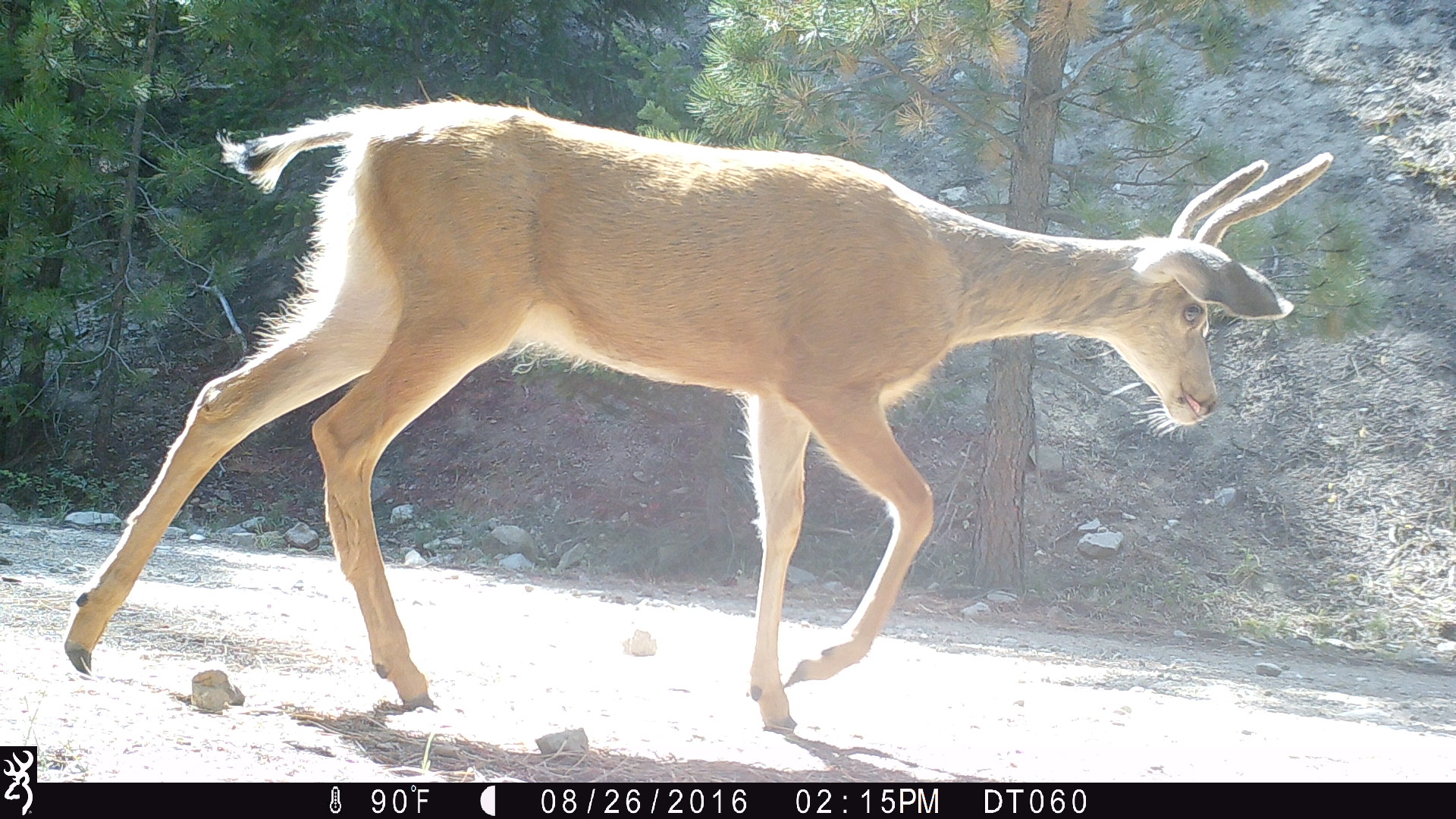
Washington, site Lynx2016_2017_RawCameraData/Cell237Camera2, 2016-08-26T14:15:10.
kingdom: Animalia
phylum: Chordata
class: Mammalia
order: Artiodactyla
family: Cervidae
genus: Odocoileus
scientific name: Odocoileus hemionus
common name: mule deer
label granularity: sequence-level